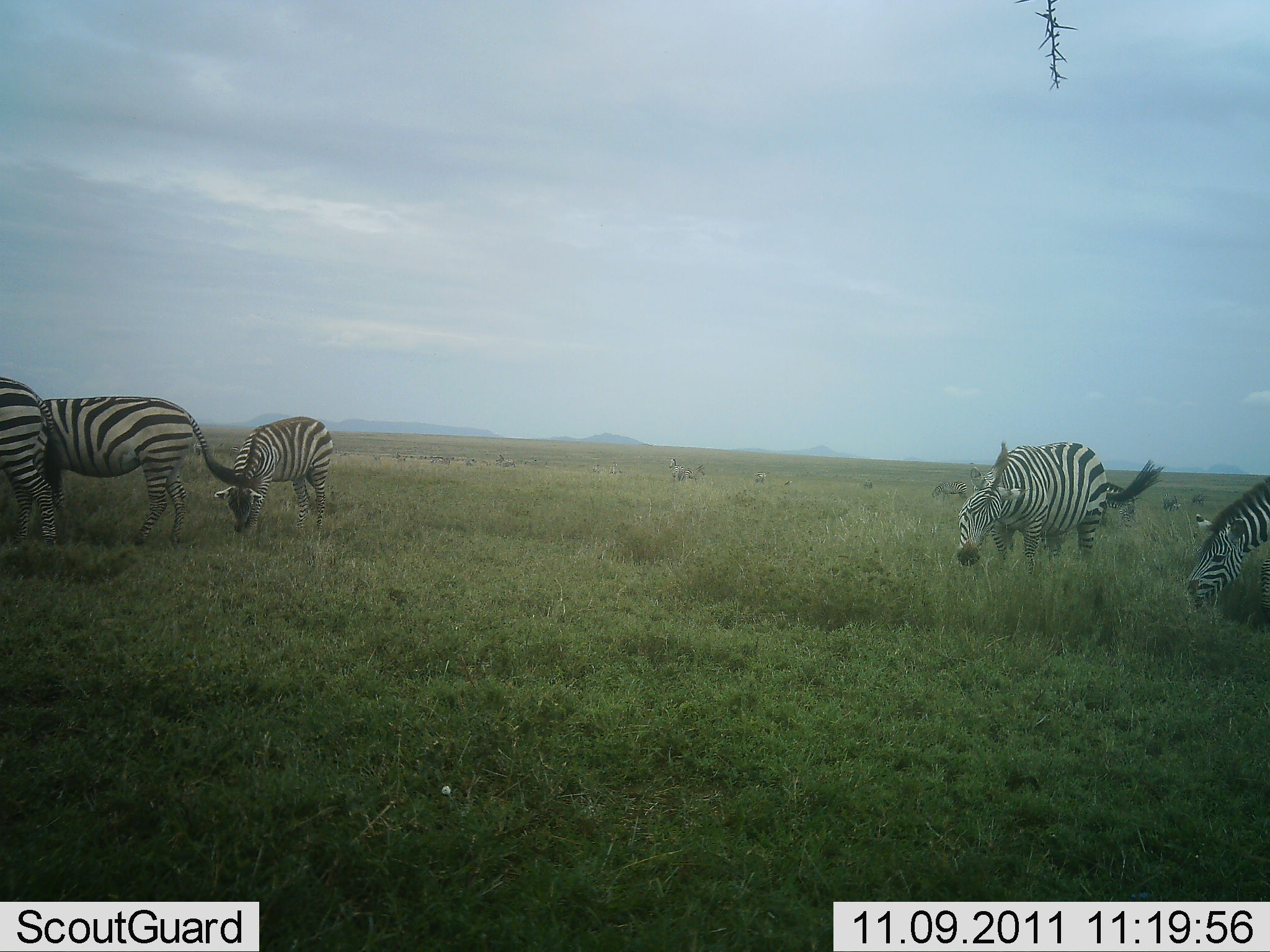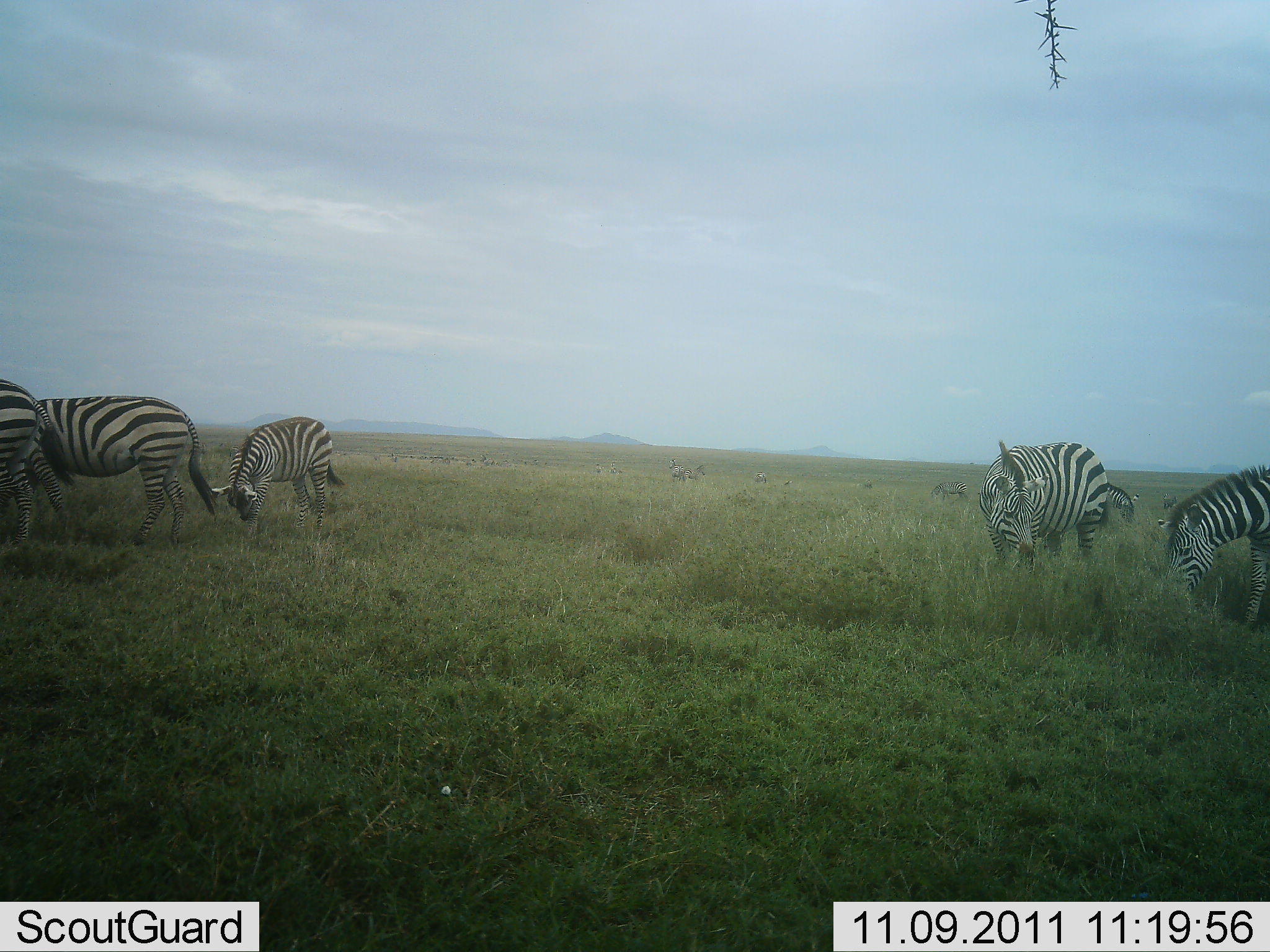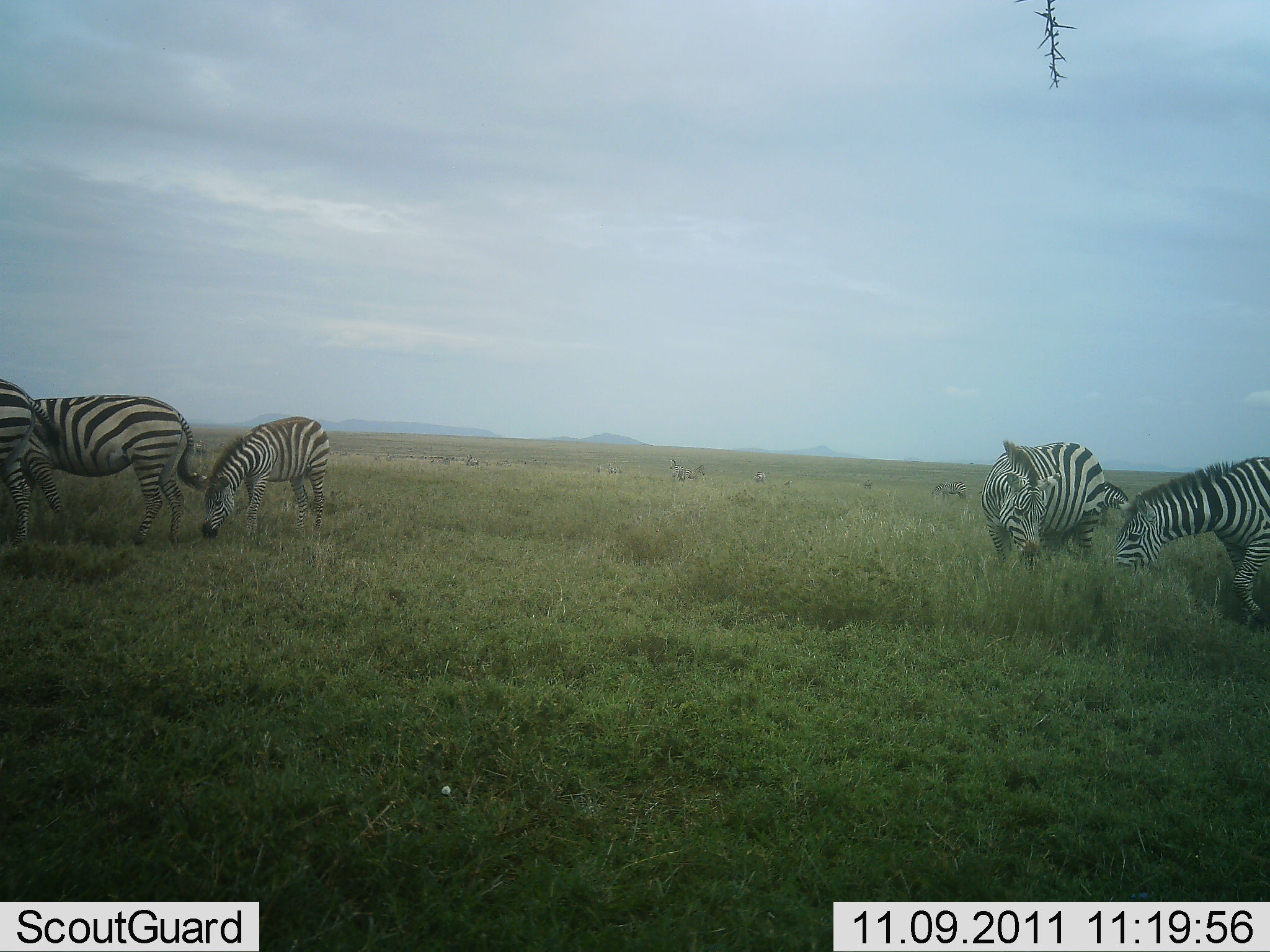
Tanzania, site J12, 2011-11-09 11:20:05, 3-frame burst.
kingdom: Animalia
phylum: Chordata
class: Mammalia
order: Perissodactyla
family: Equidae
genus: Equus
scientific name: Equus quagga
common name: plains zebra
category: zebra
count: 5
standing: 17%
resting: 0%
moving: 8%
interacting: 0%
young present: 0%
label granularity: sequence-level